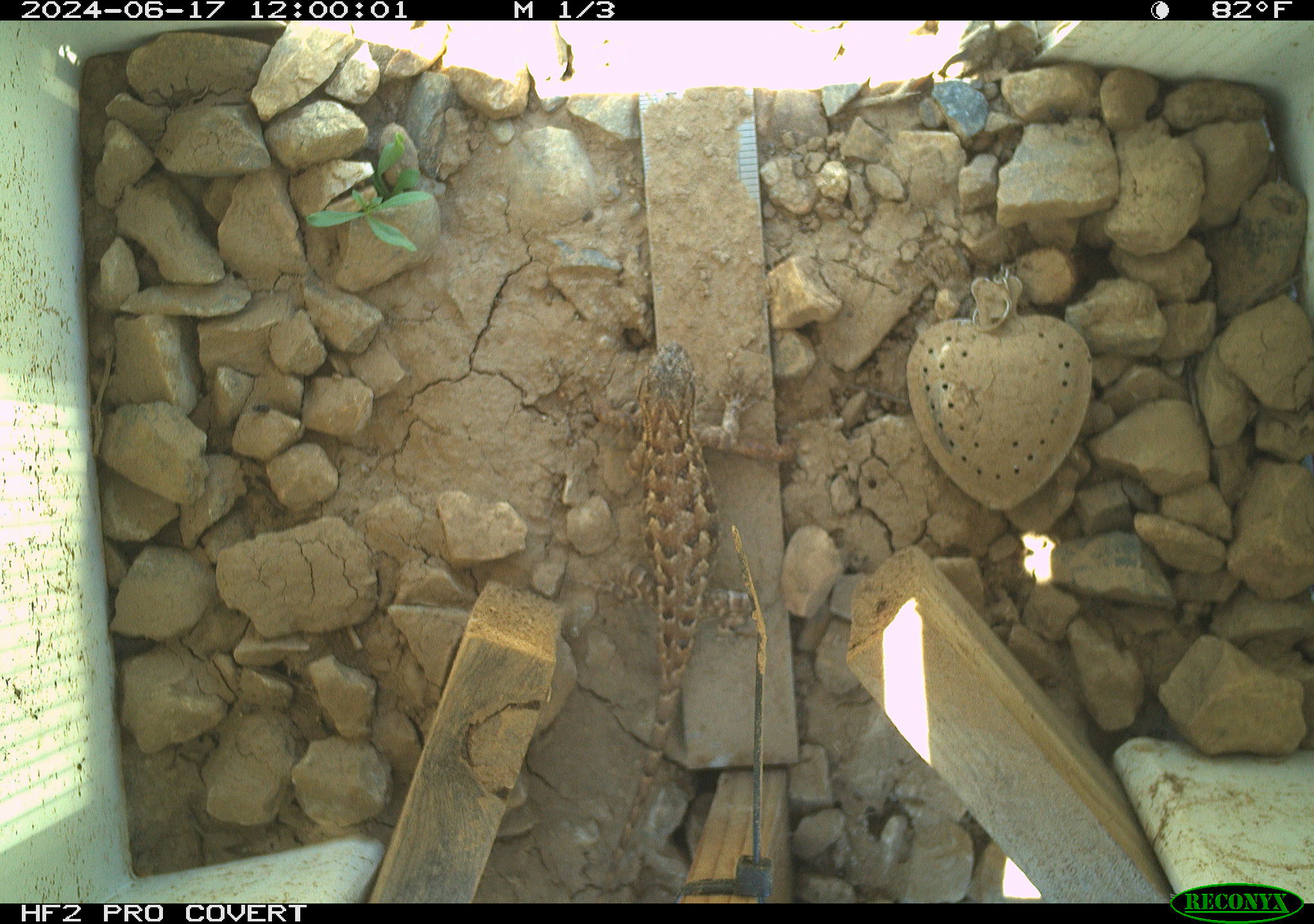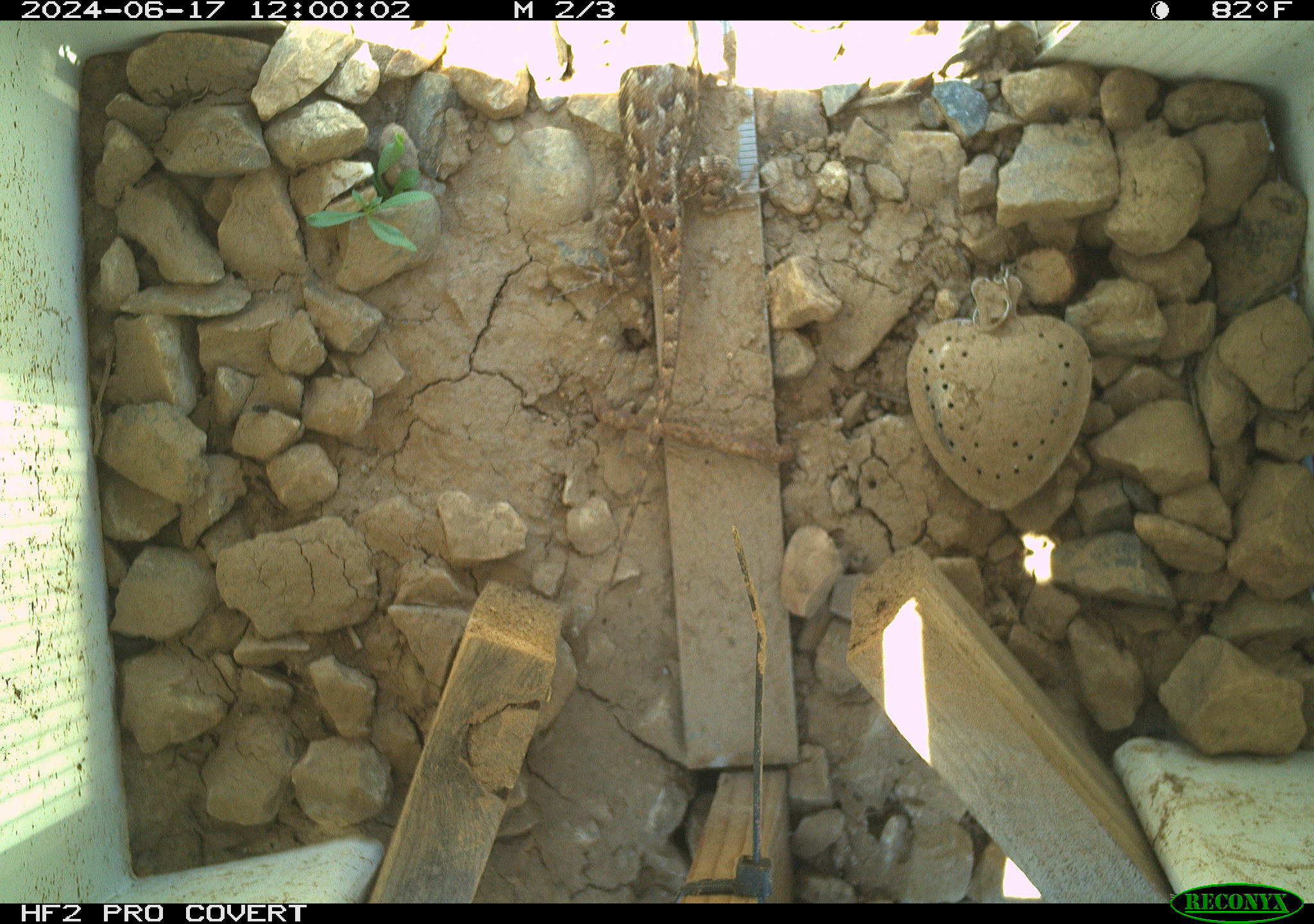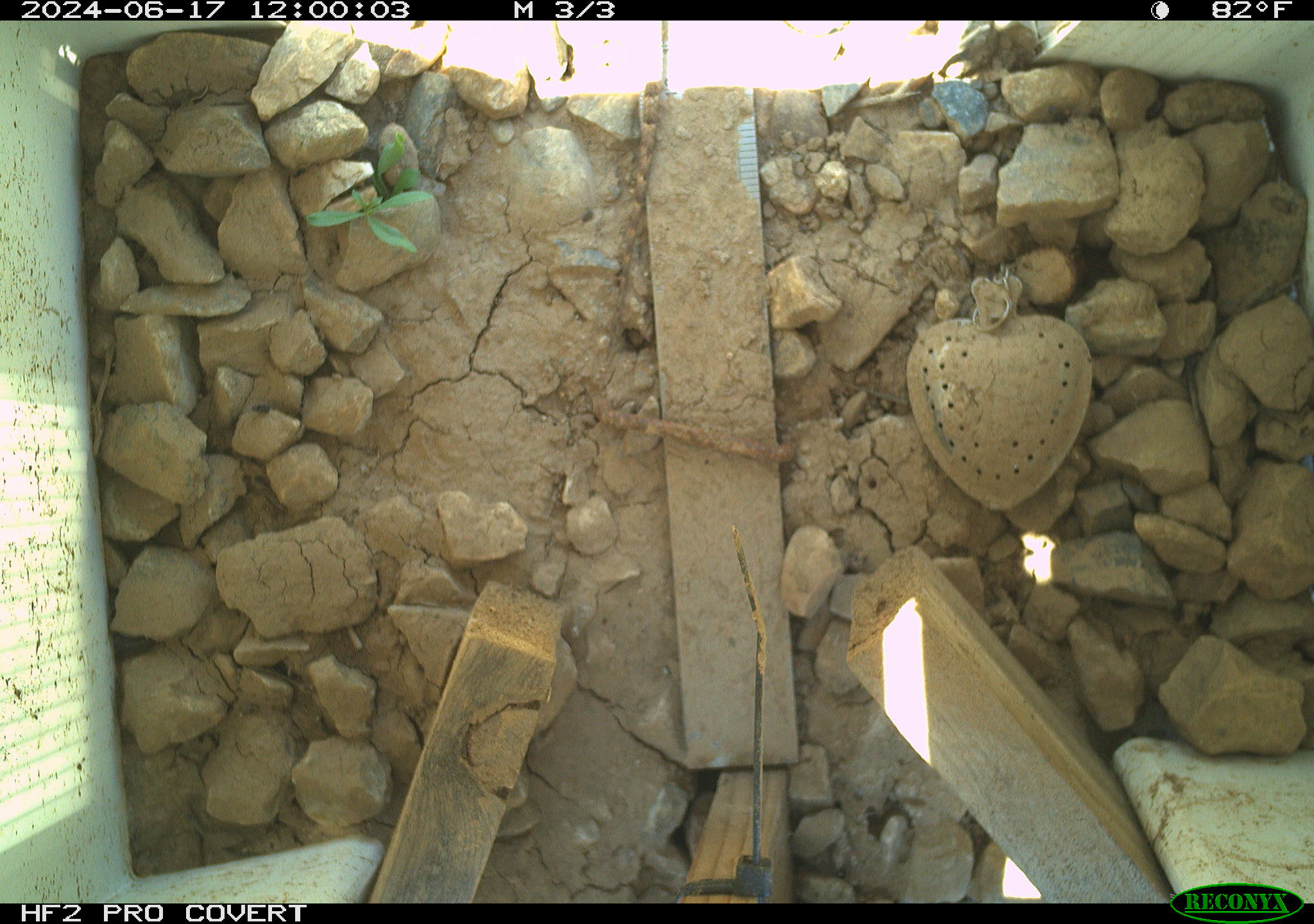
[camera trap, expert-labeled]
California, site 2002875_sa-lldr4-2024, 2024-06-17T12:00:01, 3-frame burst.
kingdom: Animalia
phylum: Chordata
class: Reptilia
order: Squamata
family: Phrynosomatidae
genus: Sceloporus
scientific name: Sceloporus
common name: spiny lizards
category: sceloporus species